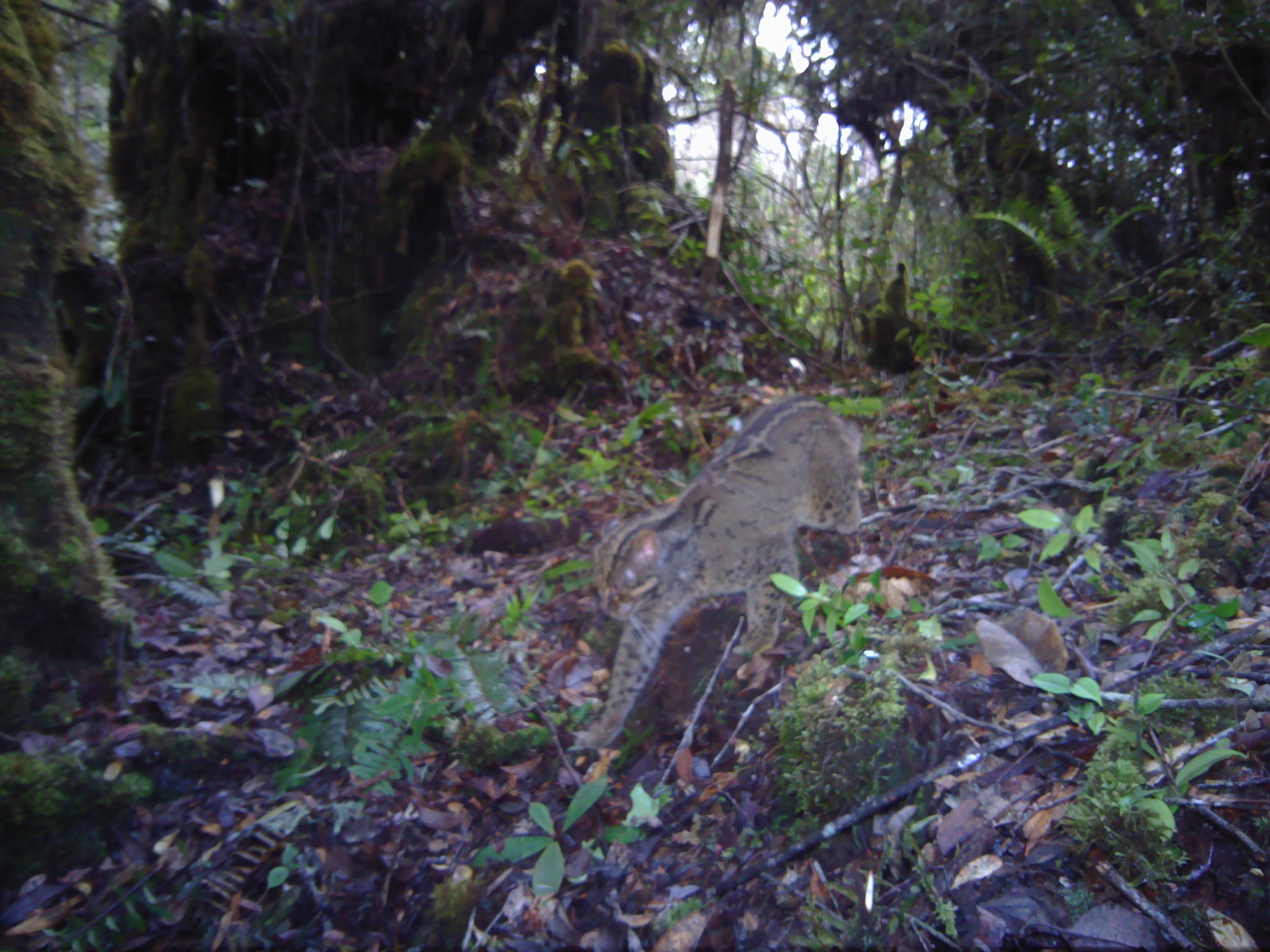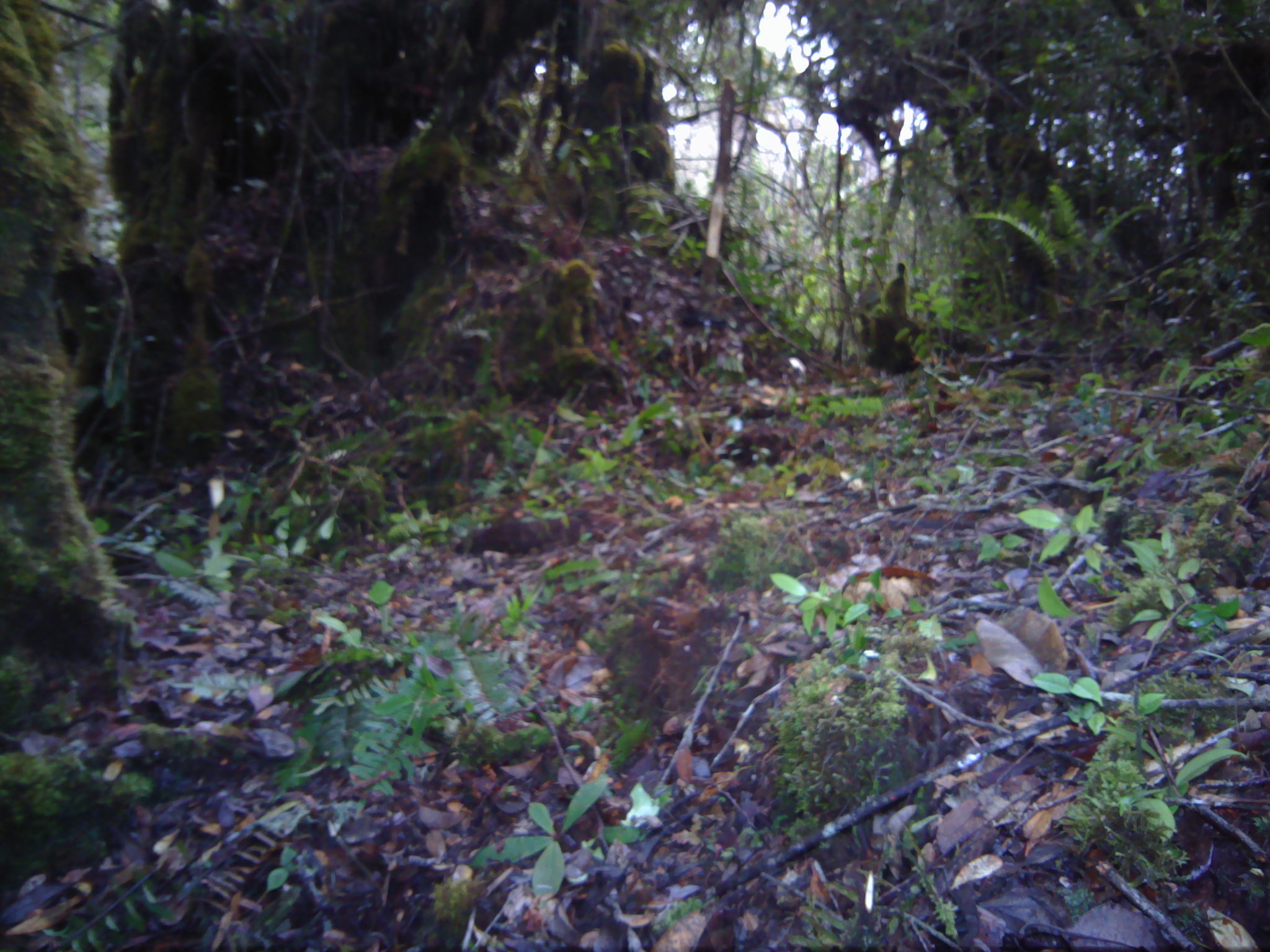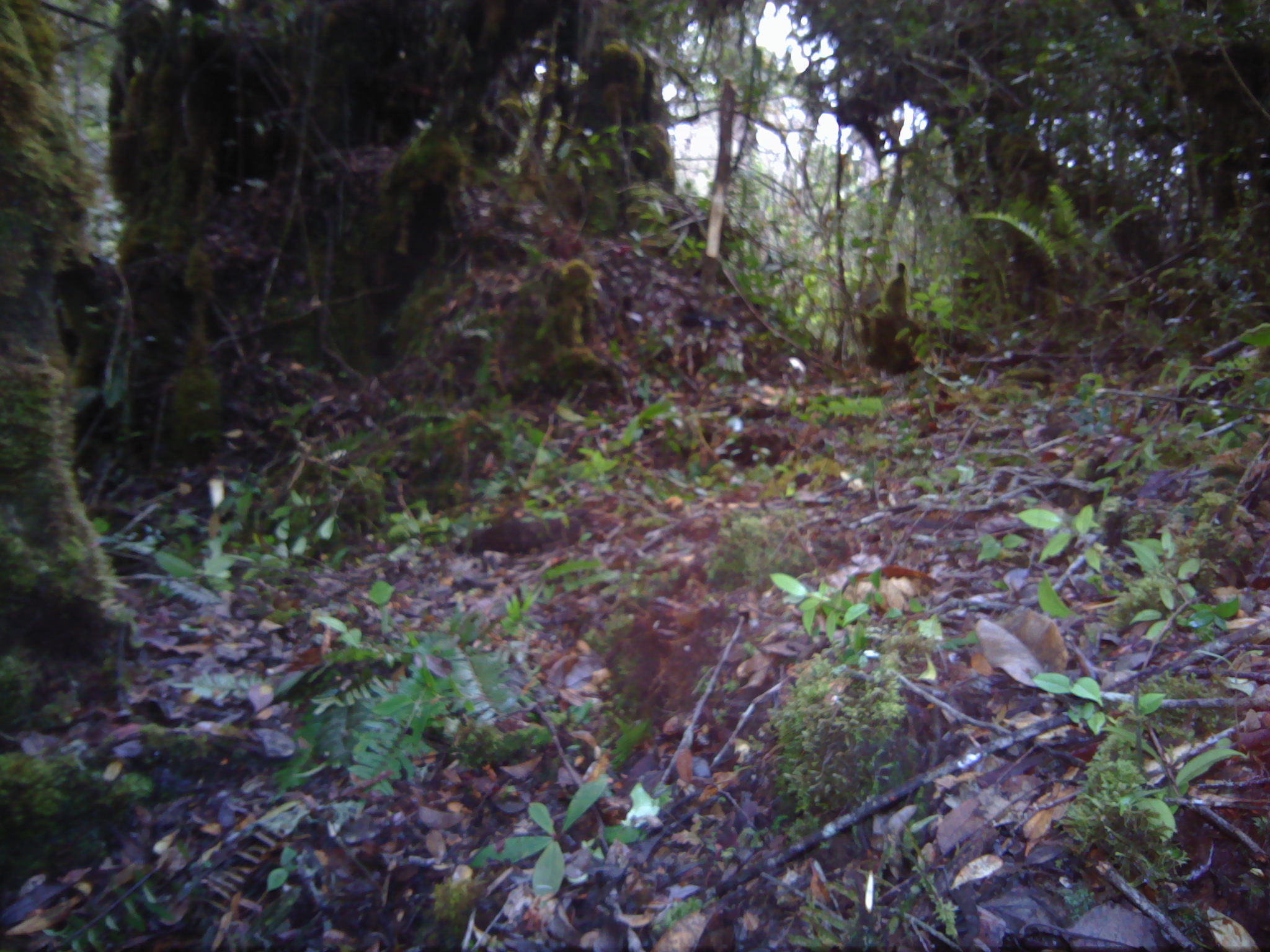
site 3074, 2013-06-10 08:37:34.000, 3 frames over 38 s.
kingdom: Animalia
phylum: Chordata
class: Mammalia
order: Carnivora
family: Felidae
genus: Pardofelis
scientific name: Pardofelis marmorata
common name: marbled cat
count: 1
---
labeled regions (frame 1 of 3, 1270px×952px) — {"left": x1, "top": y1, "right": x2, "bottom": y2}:
pardofelis marmorata: {"left": 573, "top": 391, "right": 867, "bottom": 745}